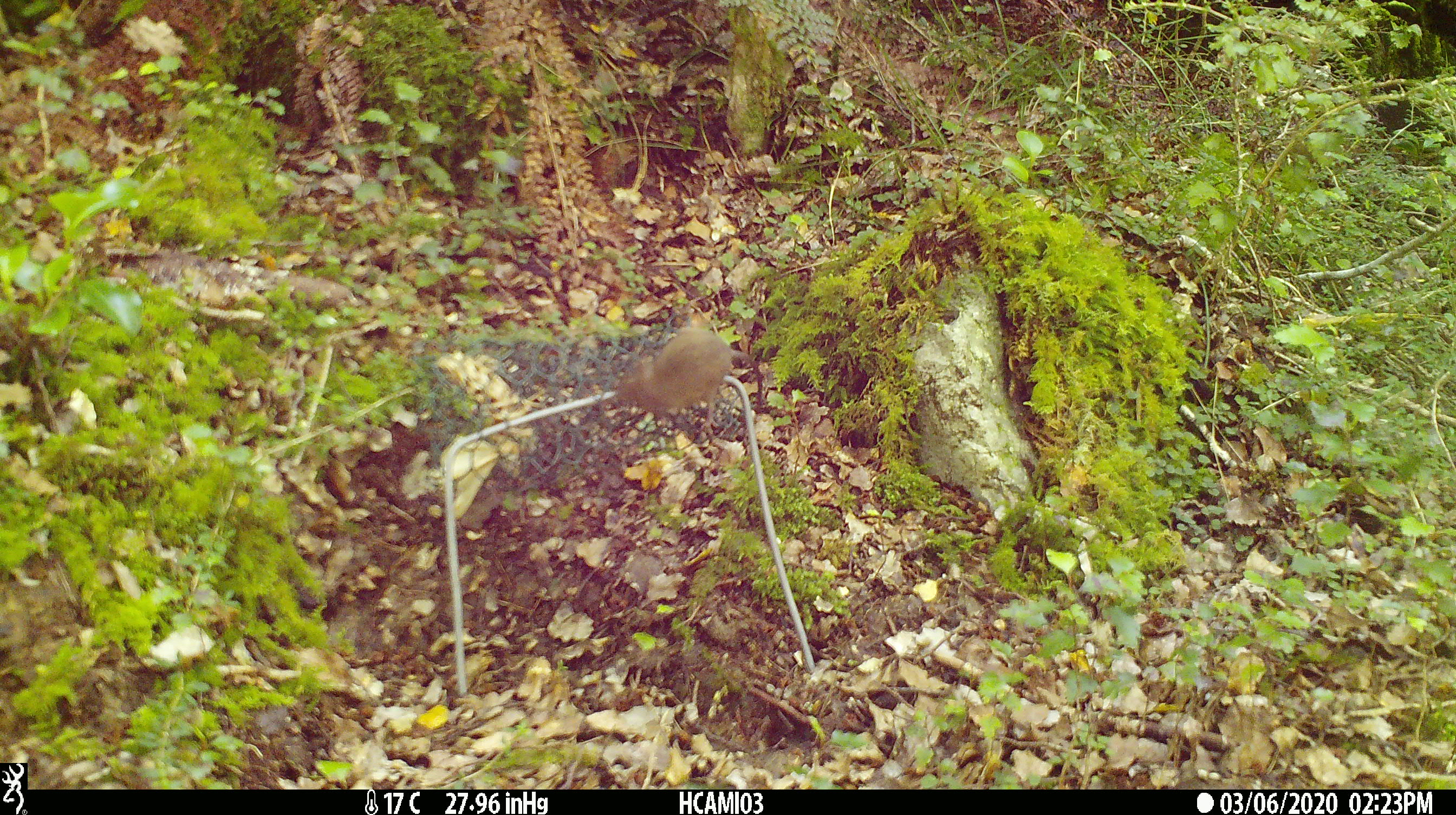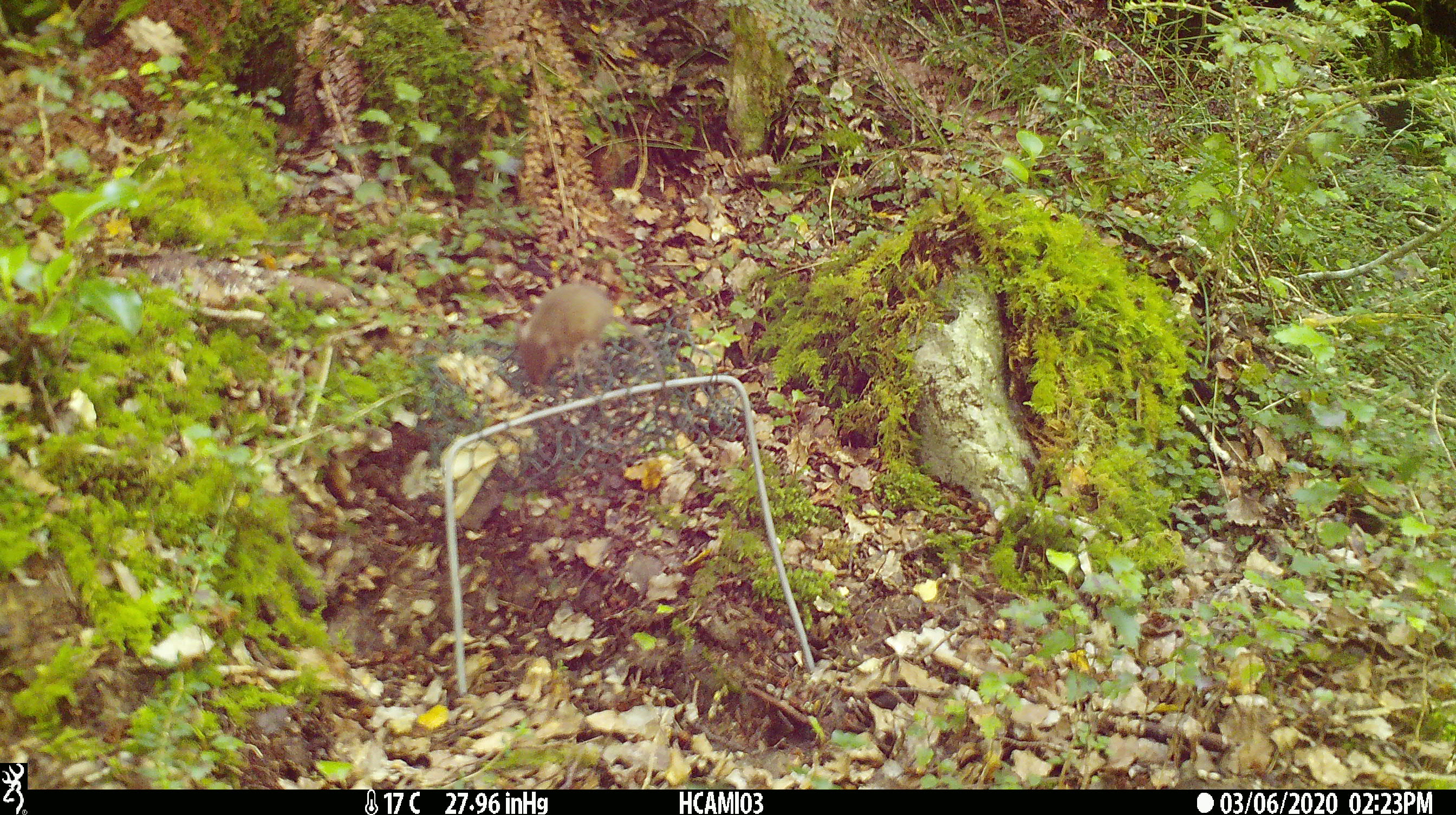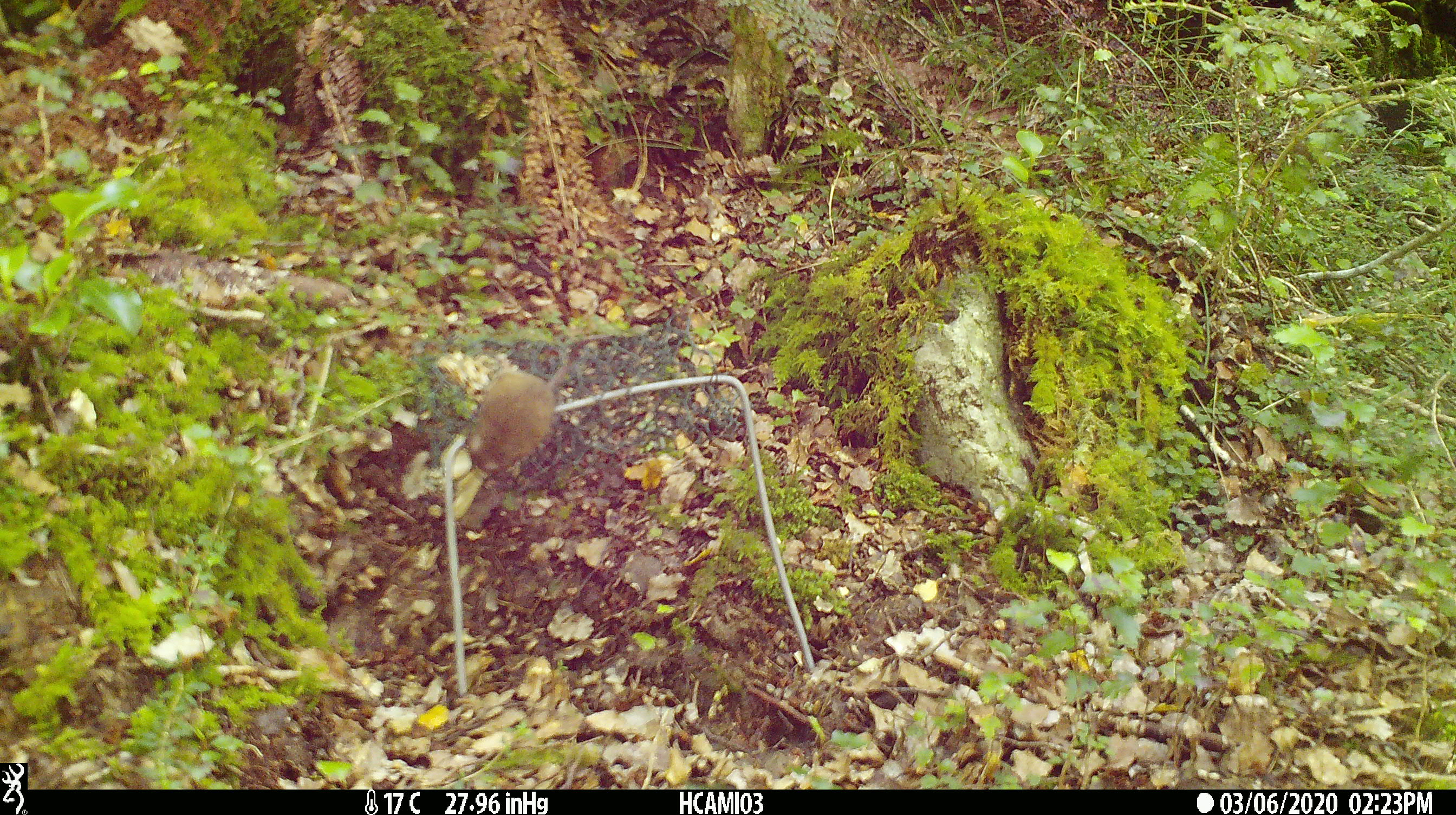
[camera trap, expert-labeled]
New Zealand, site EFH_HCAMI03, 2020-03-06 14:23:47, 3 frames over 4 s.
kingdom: Animalia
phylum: Chordata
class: Mammalia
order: Rodentia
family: Muridae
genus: Mus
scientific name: Mus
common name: mouse